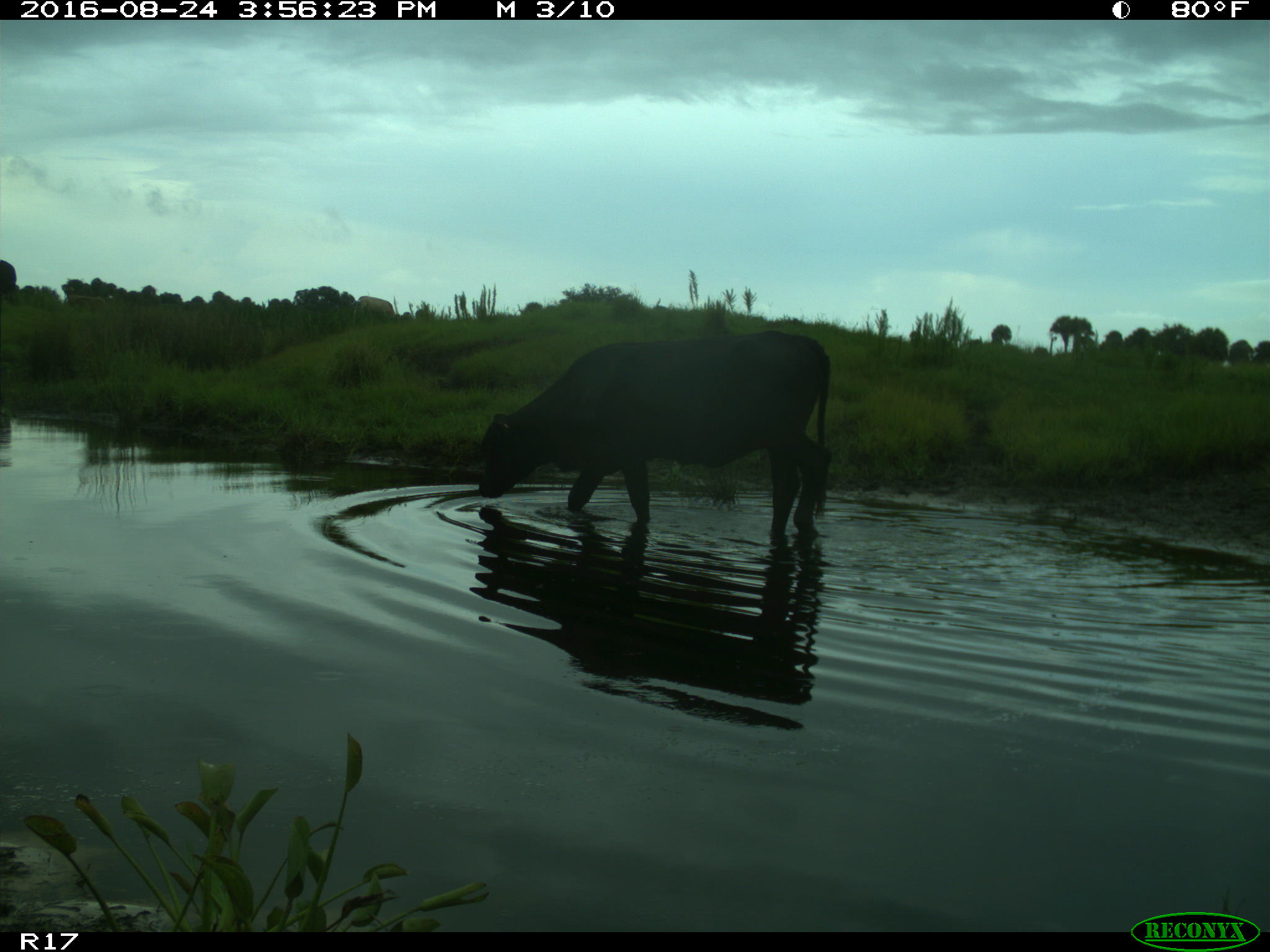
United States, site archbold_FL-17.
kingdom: Animalia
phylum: Chordata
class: Mammalia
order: Artiodactyla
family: Bovidae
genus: Bos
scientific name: Bos taurus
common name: domestic cow